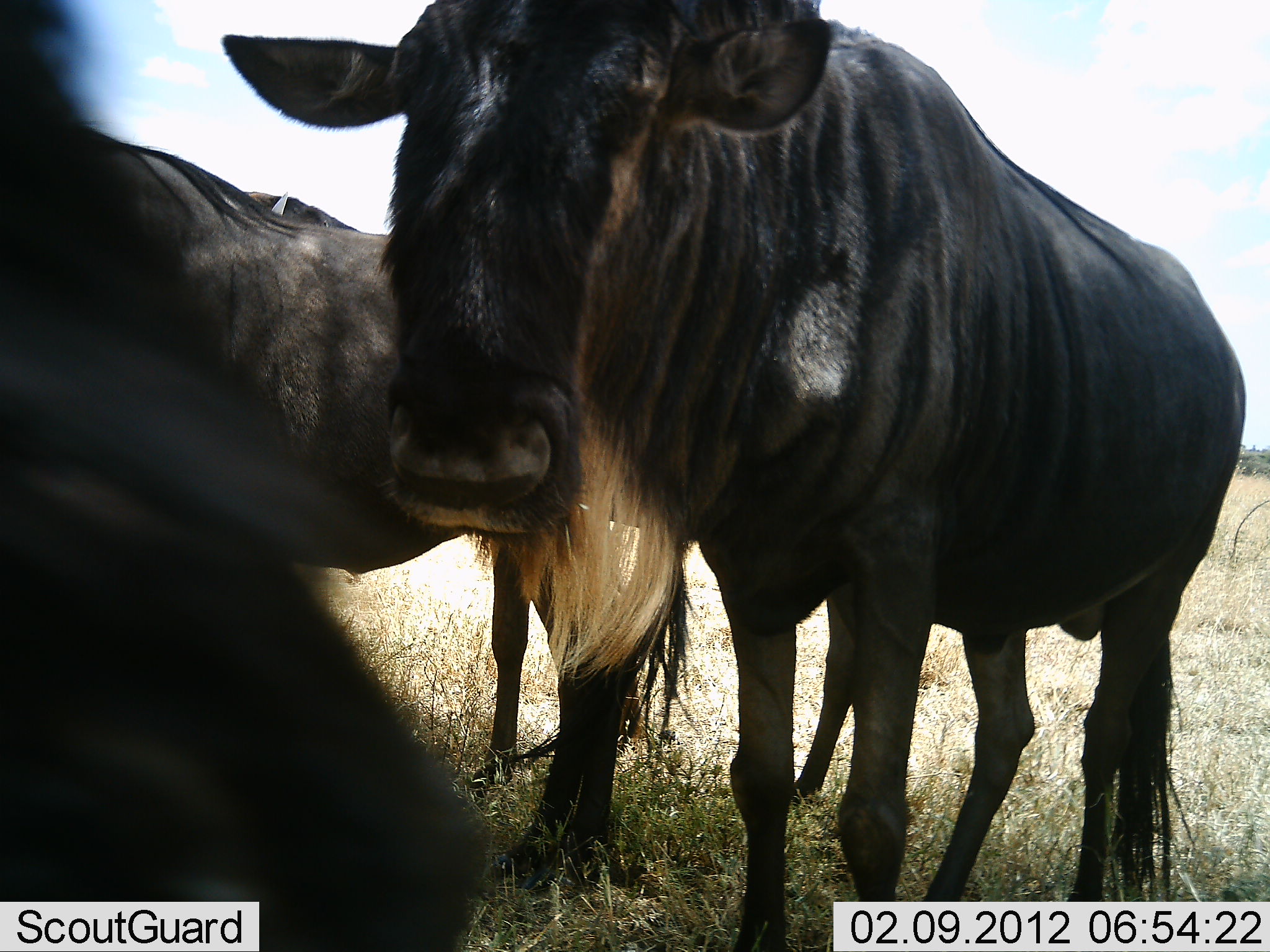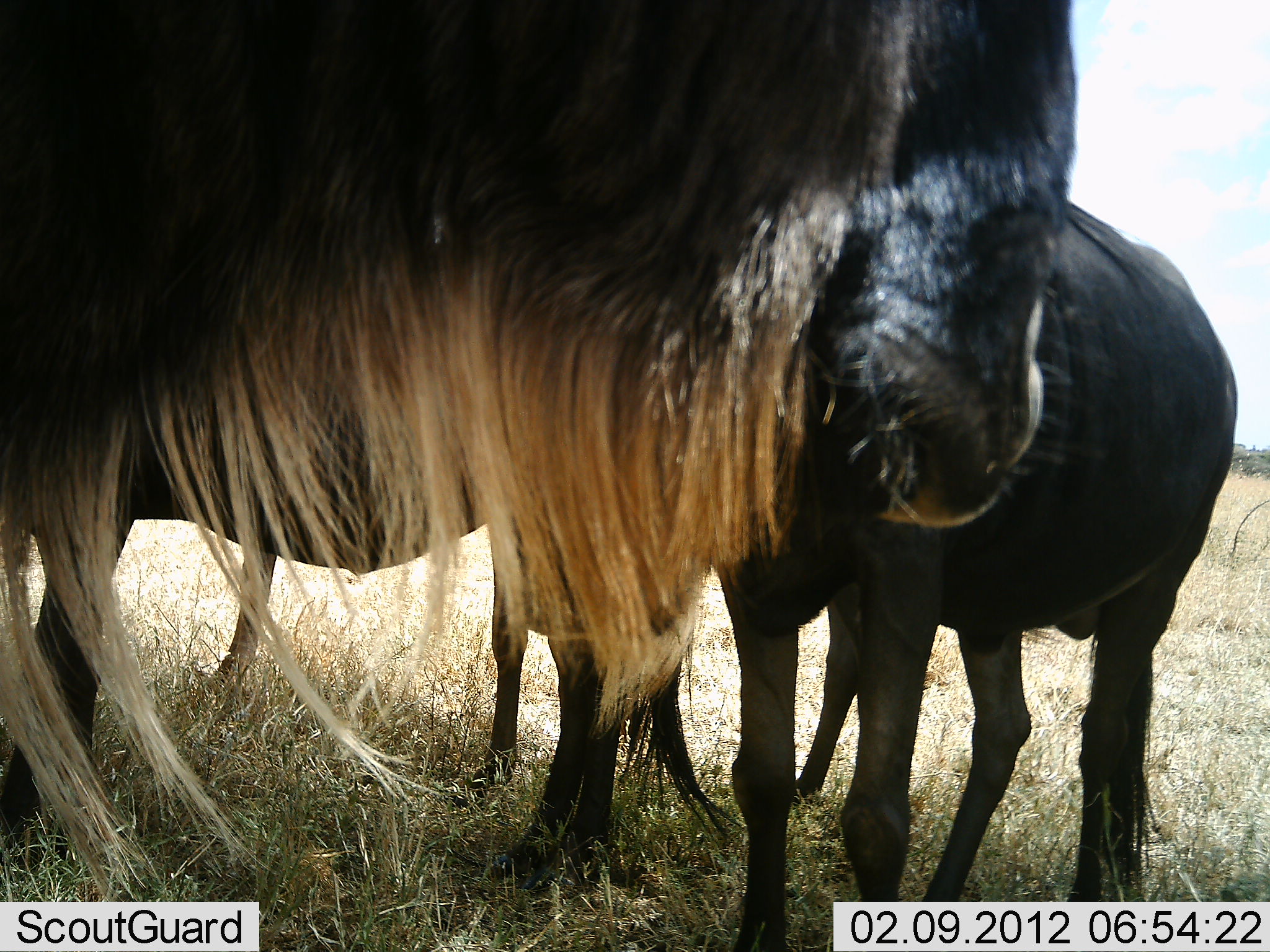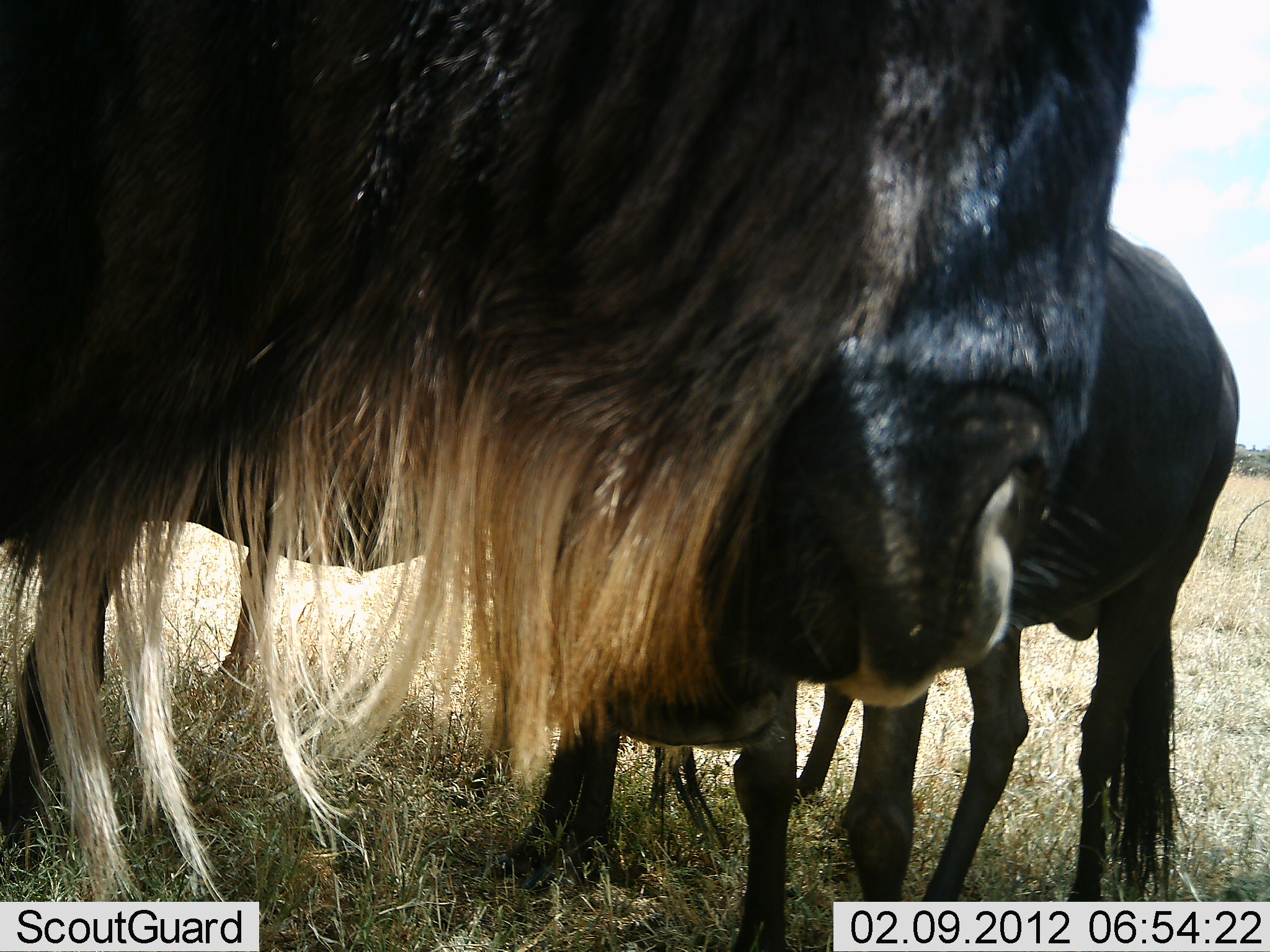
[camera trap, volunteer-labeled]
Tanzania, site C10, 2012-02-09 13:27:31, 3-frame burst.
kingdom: Animalia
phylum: Chordata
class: Mammalia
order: Artiodactyla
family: Bovidae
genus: Connochaetes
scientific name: Connochaetes taurinus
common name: blue wildebeest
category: wildebeest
Wildebeest (blue wildebeest) (Connochaetes taurinus), count 3. Behavior (volunteer vote fractions): standing 76%, resting 0%, moving 38%, interacting 14%. Young present (vote fraction): 5%. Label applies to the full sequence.